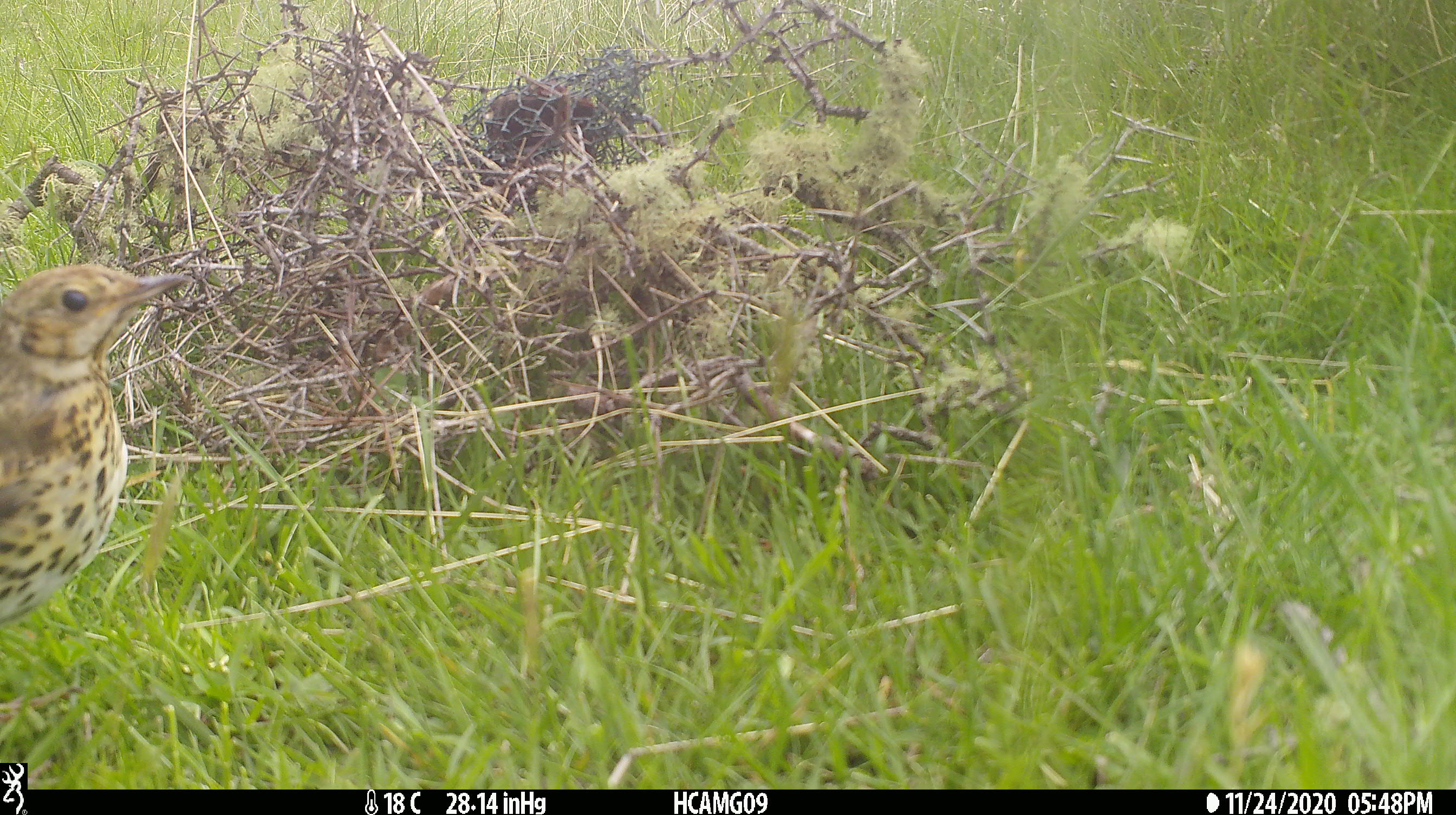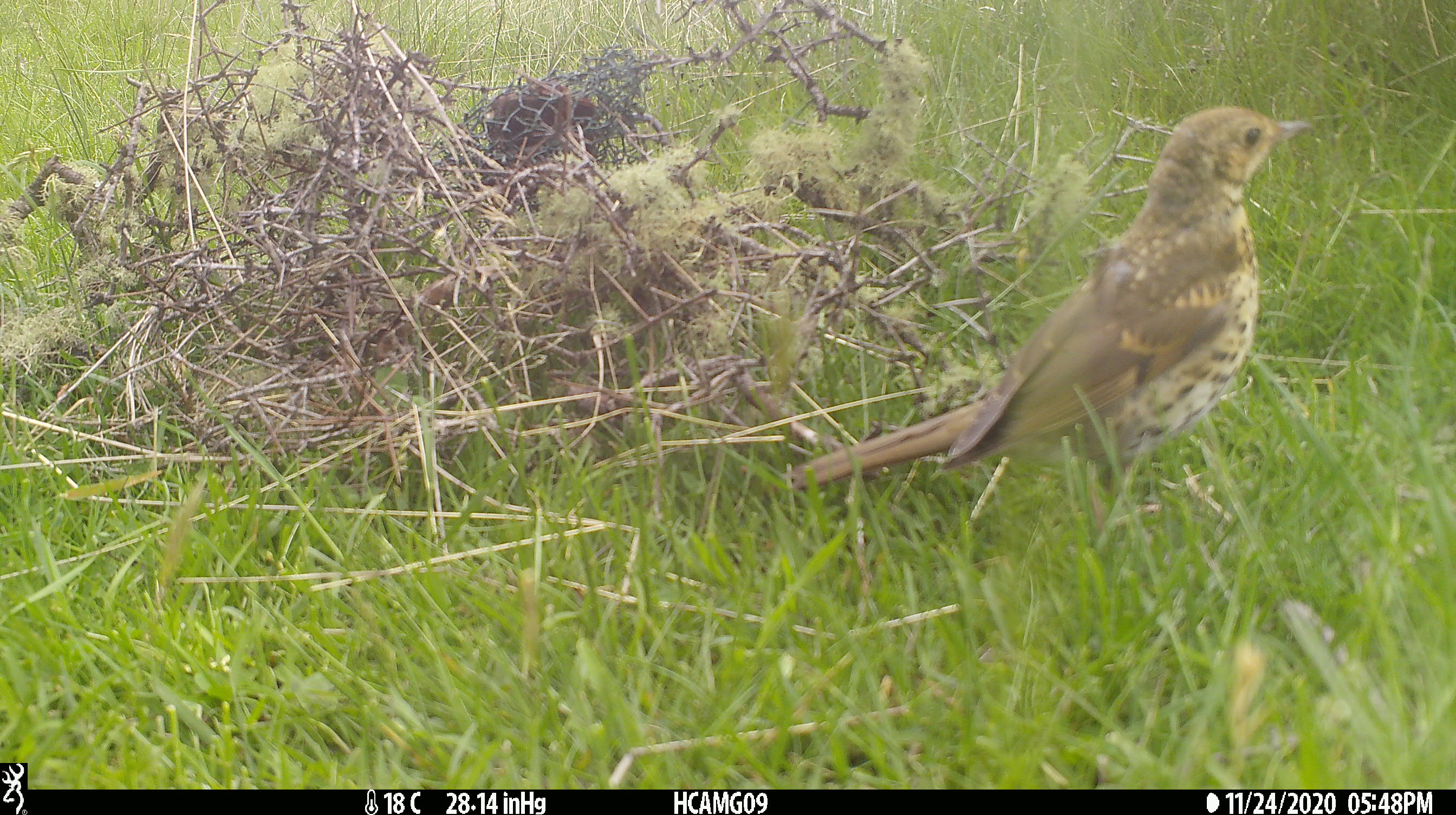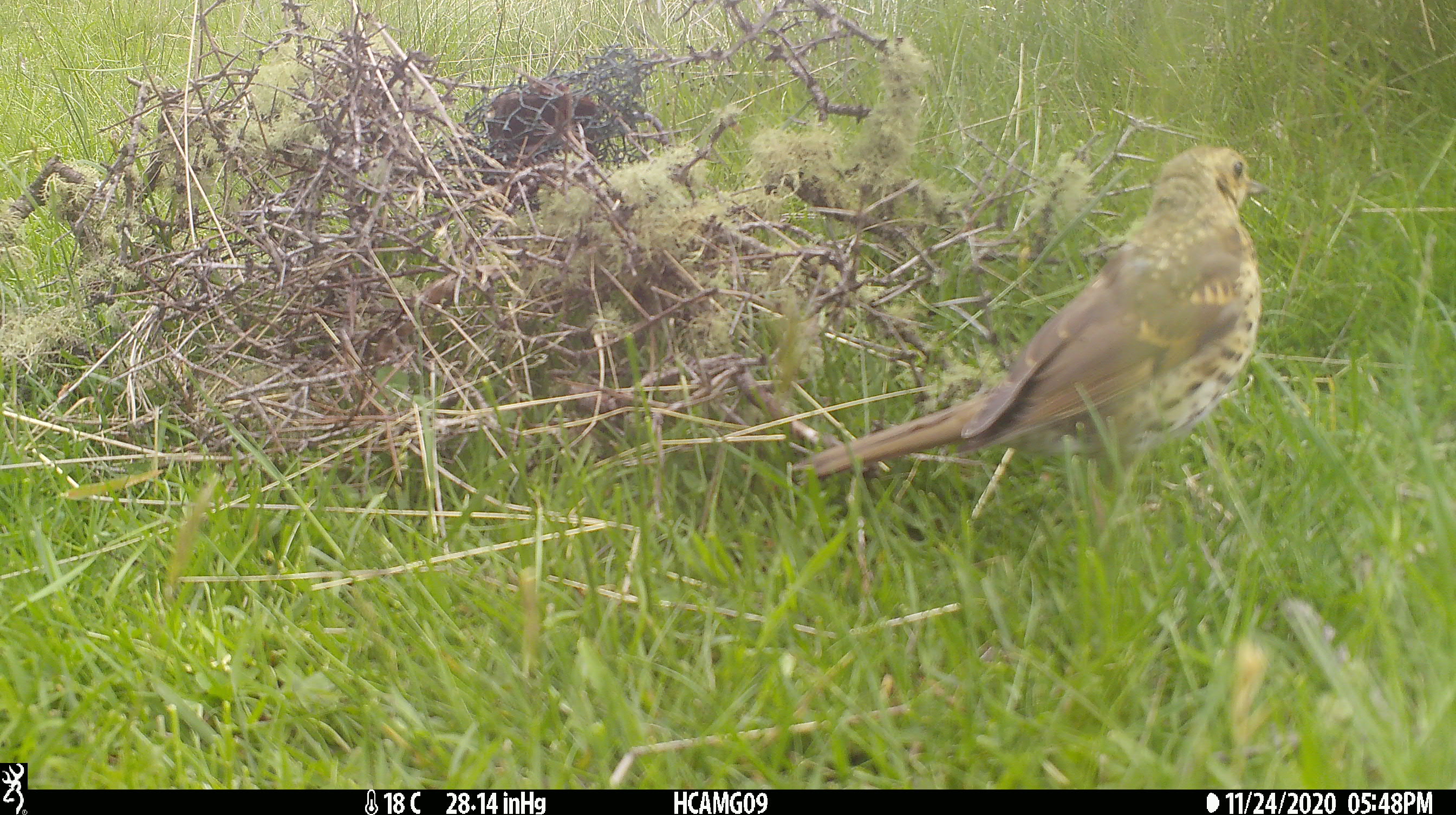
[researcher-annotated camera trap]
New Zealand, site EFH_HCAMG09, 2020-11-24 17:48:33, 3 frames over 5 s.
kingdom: Animalia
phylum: Chordata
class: Aves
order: Passeriformes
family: Turdidae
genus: Turdus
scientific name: Turdus philomelos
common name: song thrush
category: thrush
Thrush (song thrush) (Turdus philomelos).